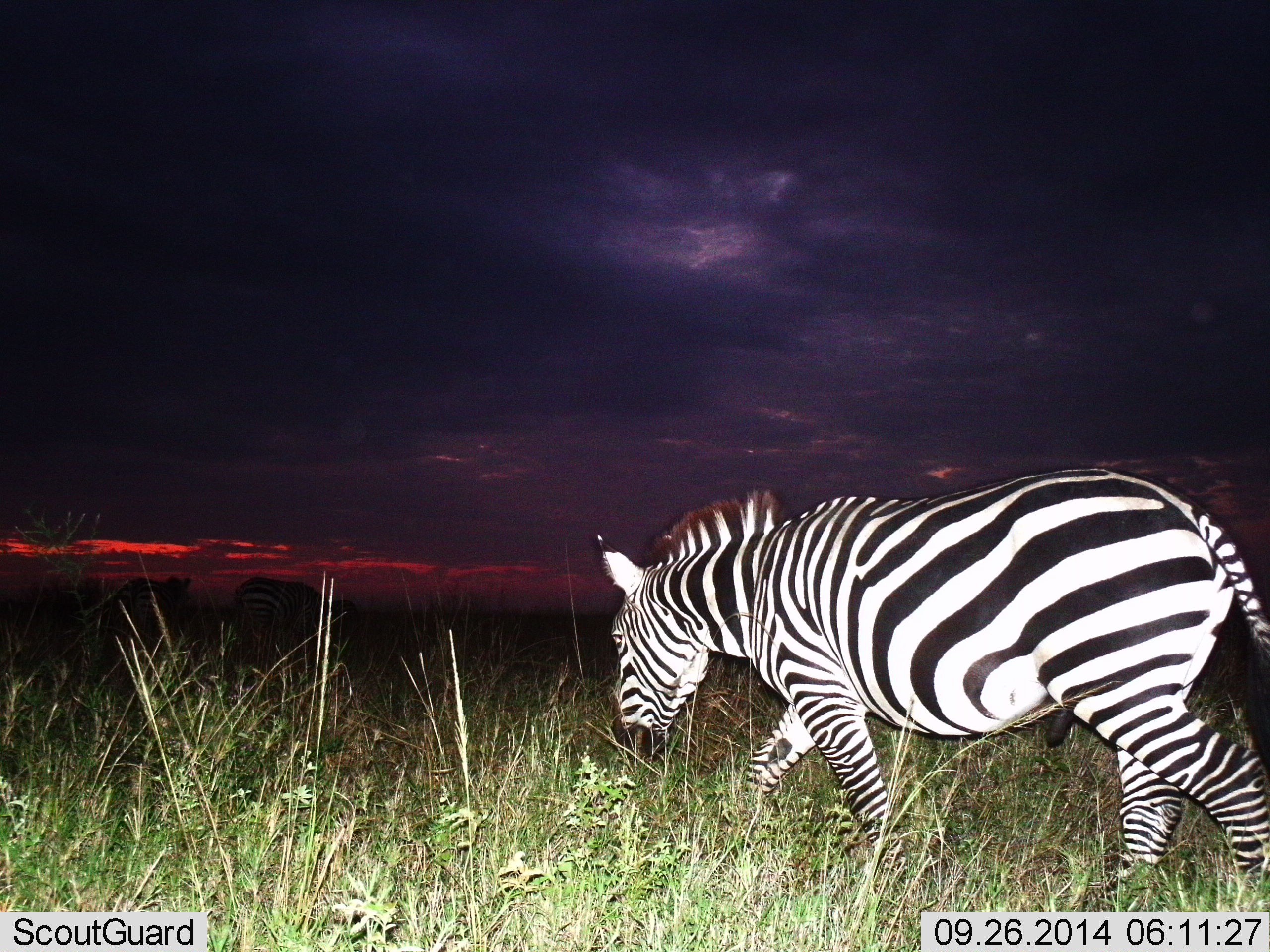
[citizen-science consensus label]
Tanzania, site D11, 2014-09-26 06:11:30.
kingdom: Animalia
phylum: Chordata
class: Mammalia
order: Perissodactyla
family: Equidae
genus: Equus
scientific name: Equus quagga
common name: plains zebra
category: zebra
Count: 1.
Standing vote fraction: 20%.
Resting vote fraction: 0%.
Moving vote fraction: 100%.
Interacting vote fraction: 0%.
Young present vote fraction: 0%.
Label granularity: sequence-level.